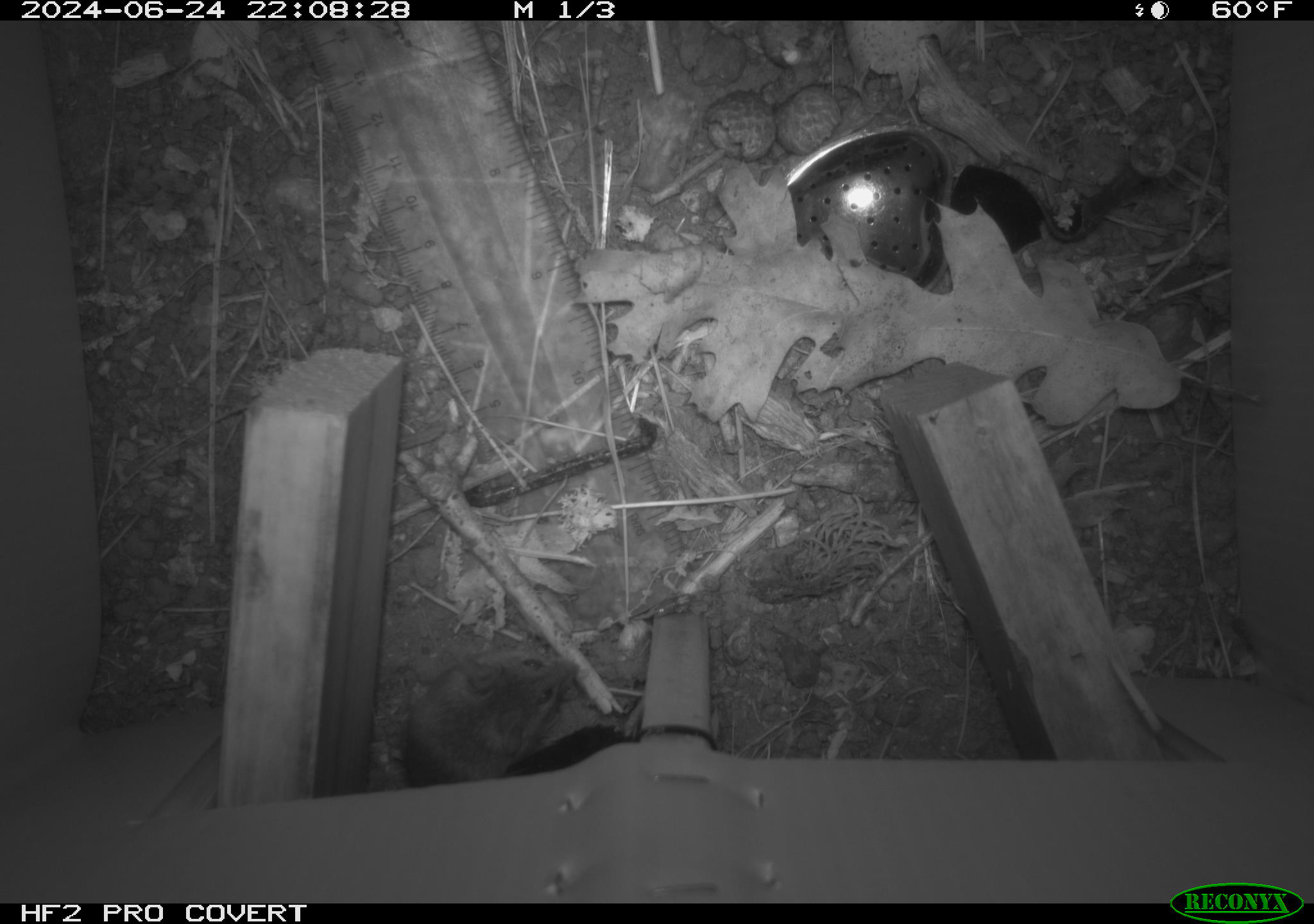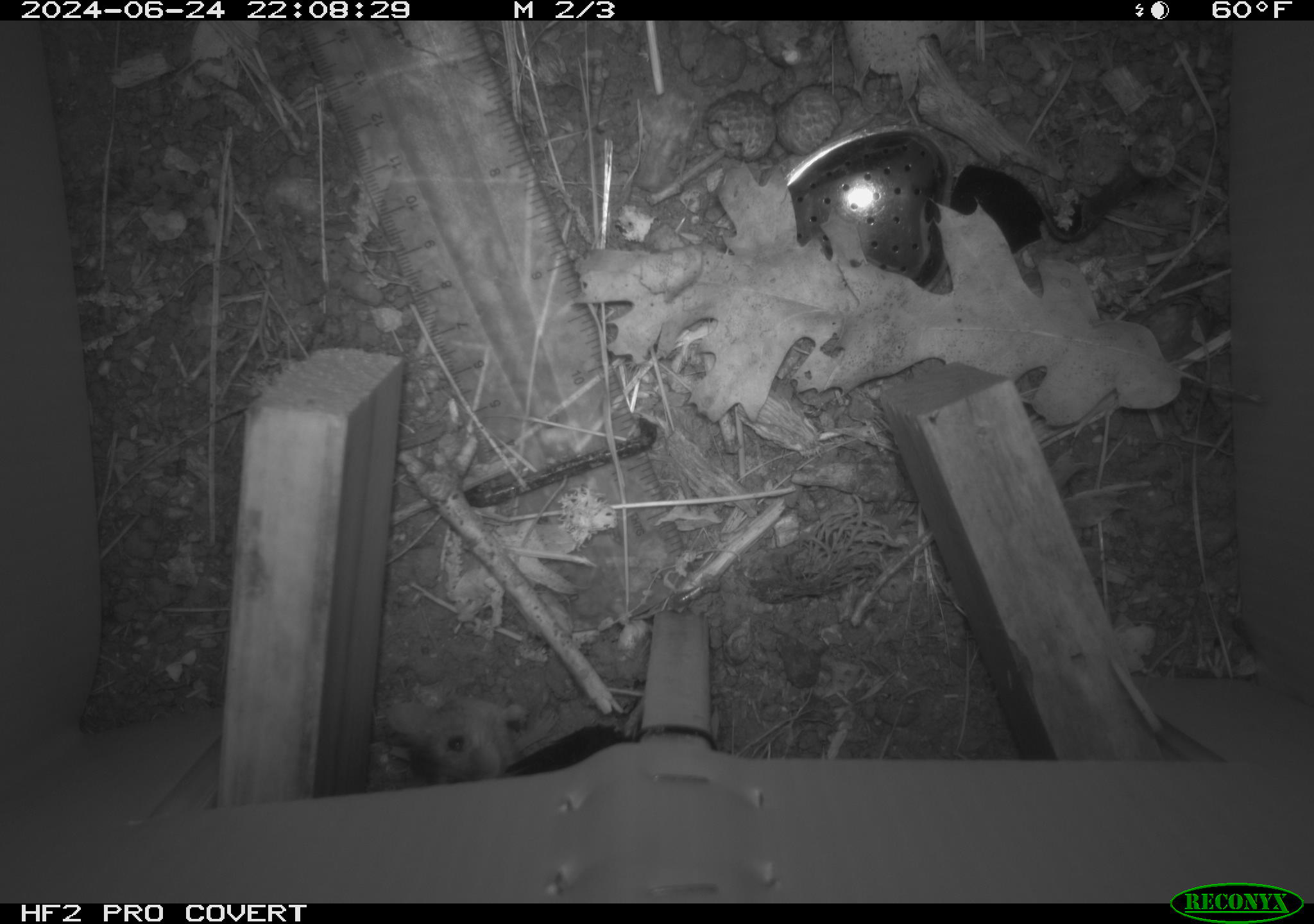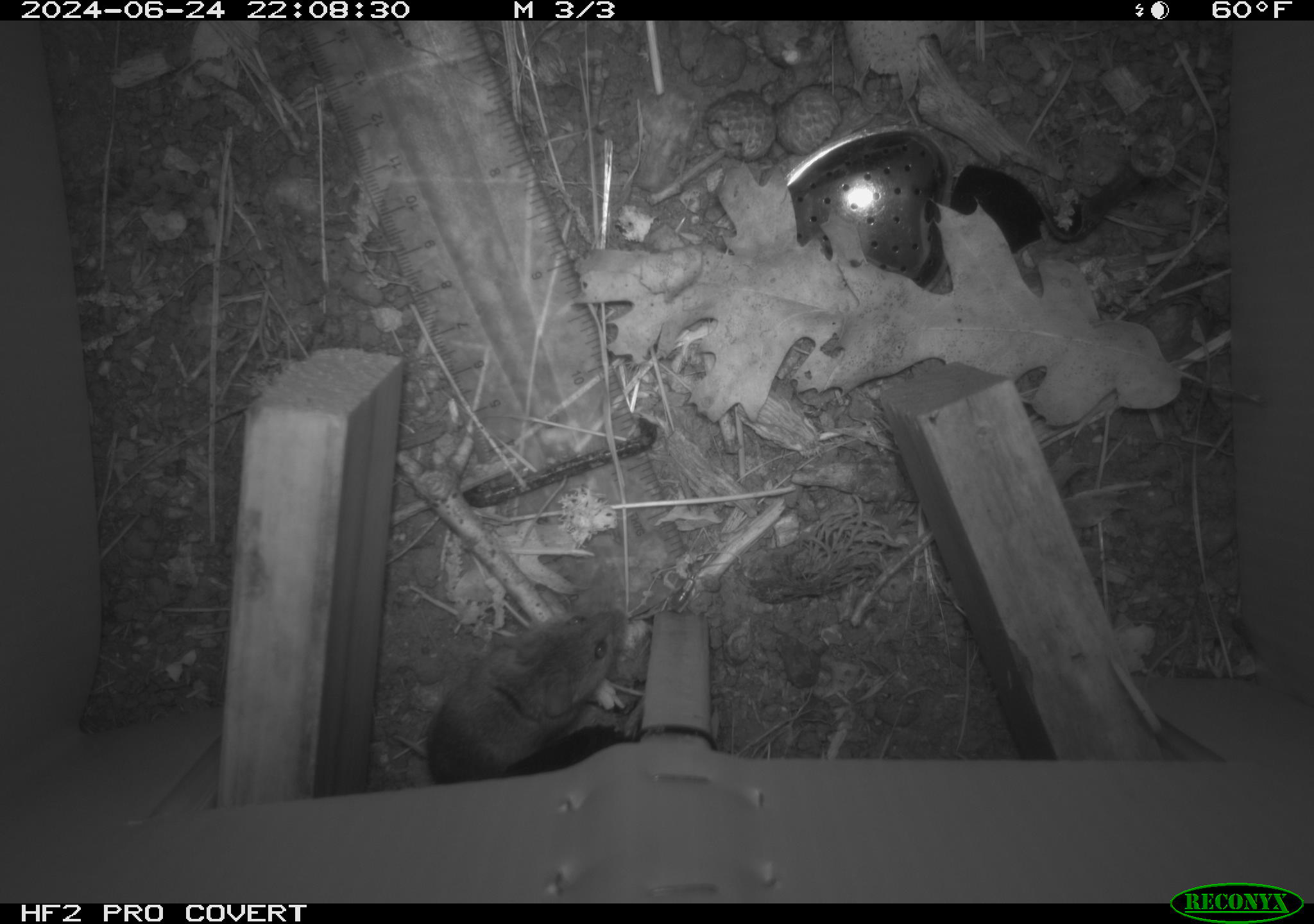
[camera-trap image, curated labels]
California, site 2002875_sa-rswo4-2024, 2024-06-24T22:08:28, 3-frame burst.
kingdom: Animalia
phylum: Chordata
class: Mammalia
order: Rodentia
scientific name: Rodentia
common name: mouse species